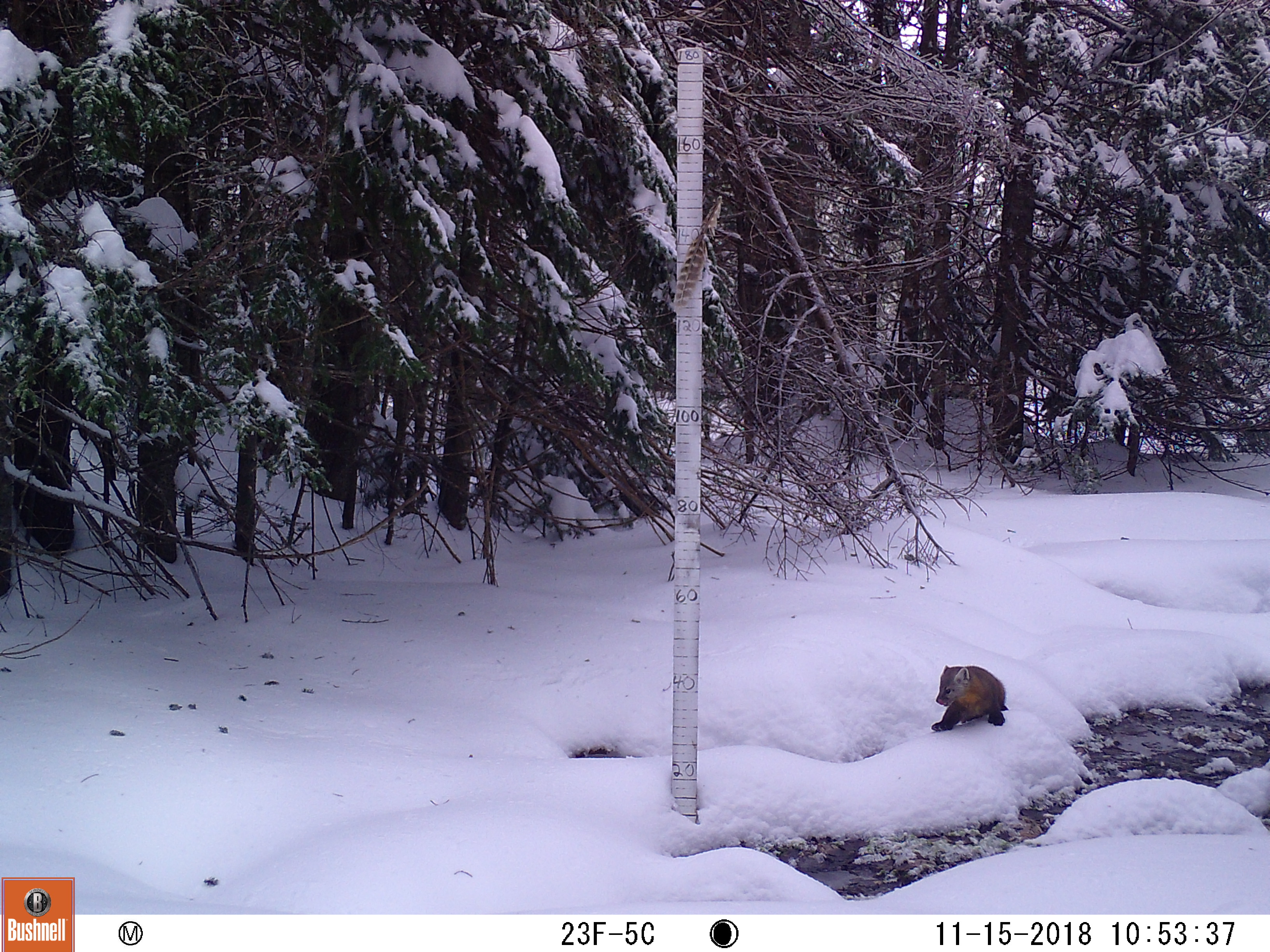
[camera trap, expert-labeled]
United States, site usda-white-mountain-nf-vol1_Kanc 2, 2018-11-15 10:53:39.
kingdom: Animalia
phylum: Chordata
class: Mammalia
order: Carnivora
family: Mustelidae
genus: Martes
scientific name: Martes americana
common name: american marten